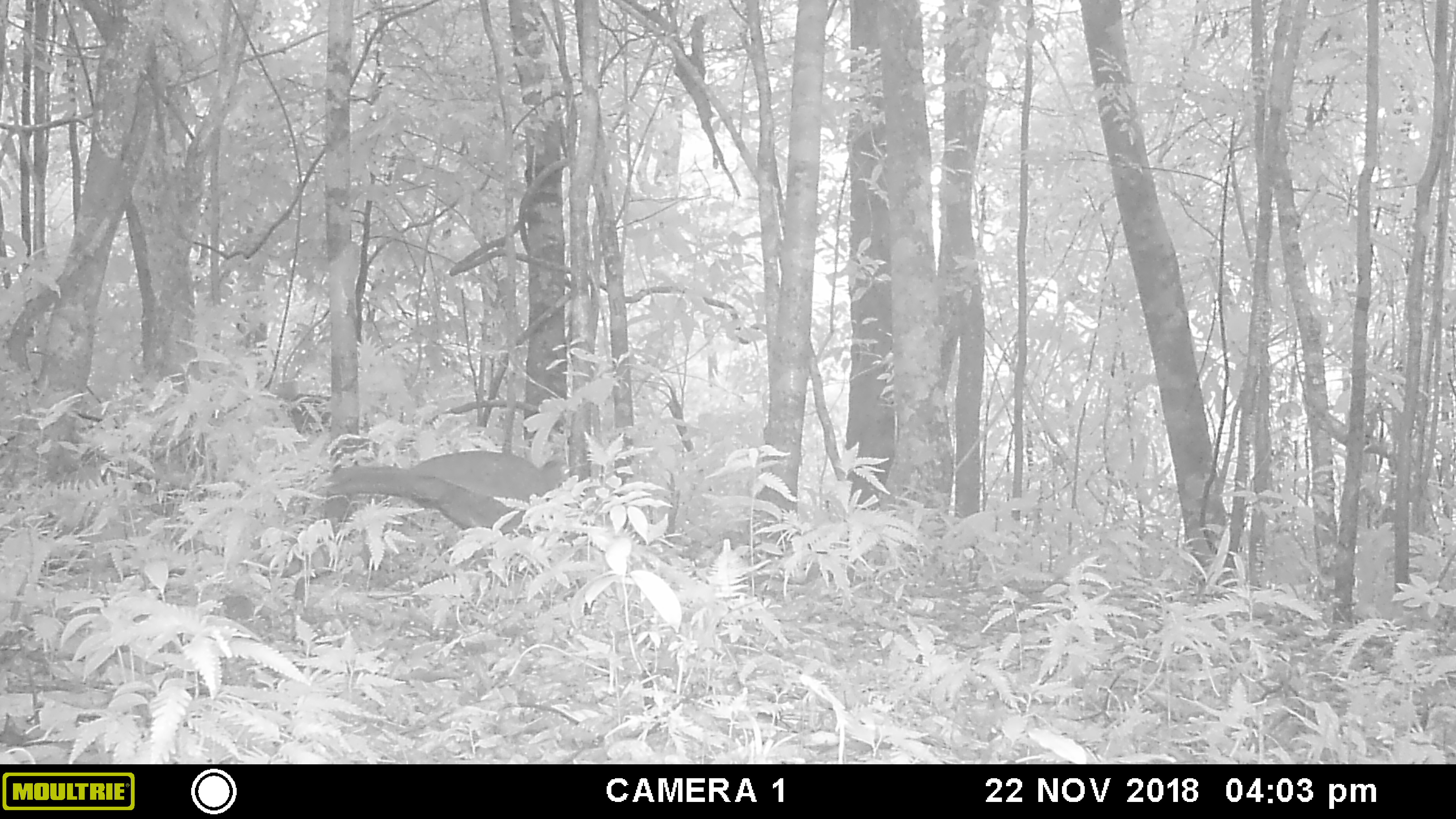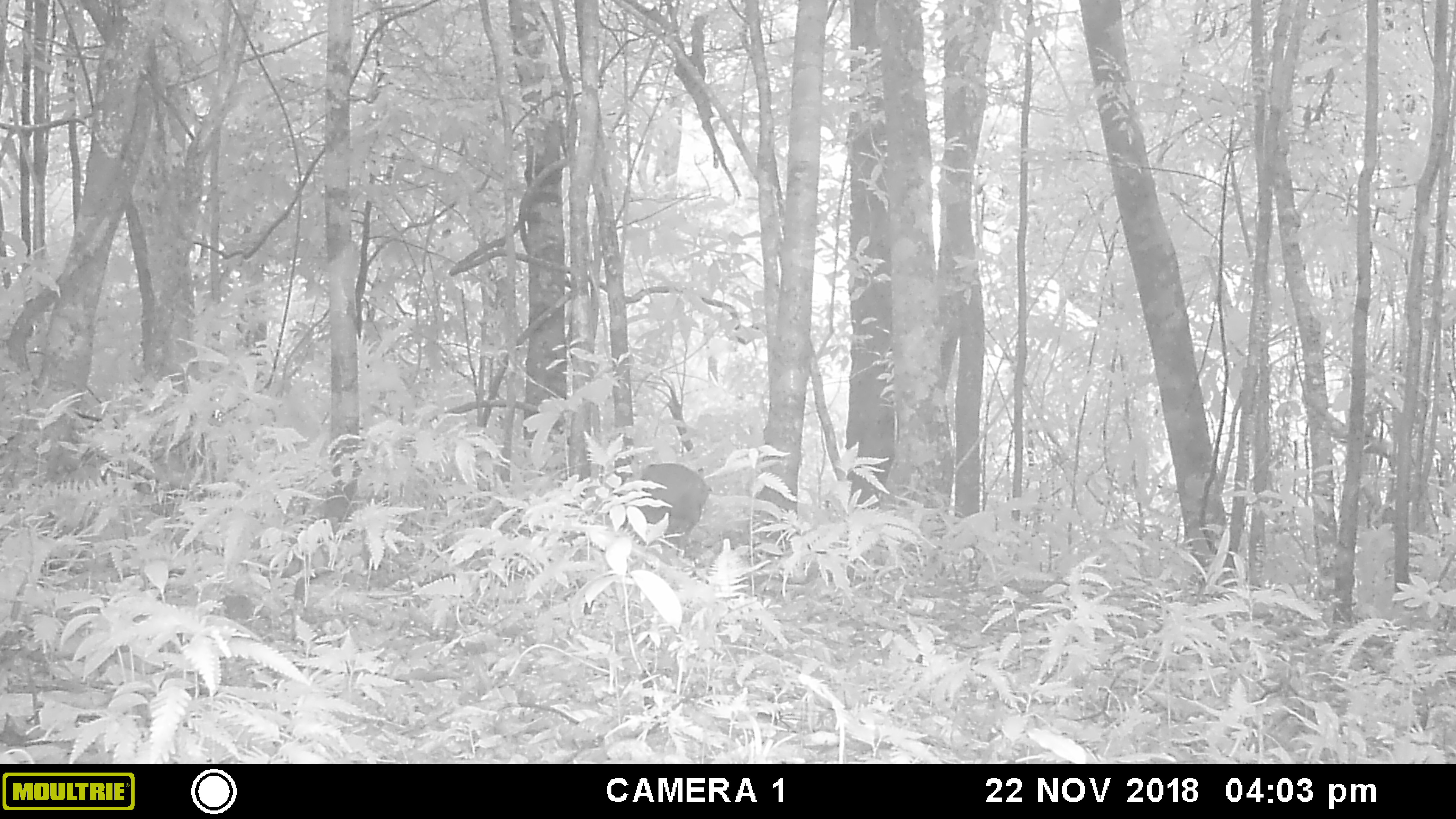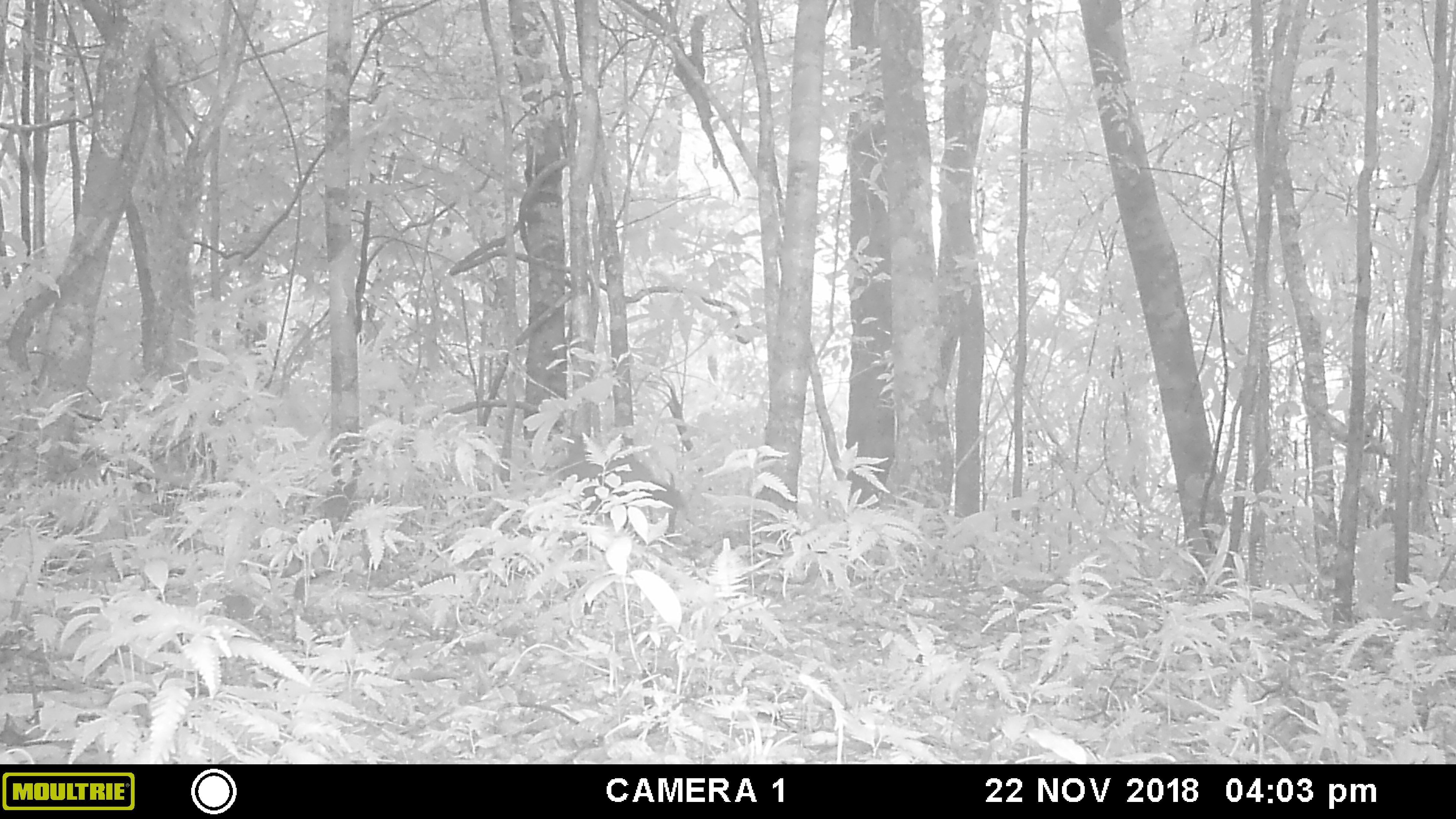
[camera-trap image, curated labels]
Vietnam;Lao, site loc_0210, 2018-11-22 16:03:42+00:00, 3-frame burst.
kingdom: Animalia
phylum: Chordata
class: Aves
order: Galliformes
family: Phasianidae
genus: Lophura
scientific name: Lophura nycthemera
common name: silver pheasant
Silver pheasant (Lophura nycthemera). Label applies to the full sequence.